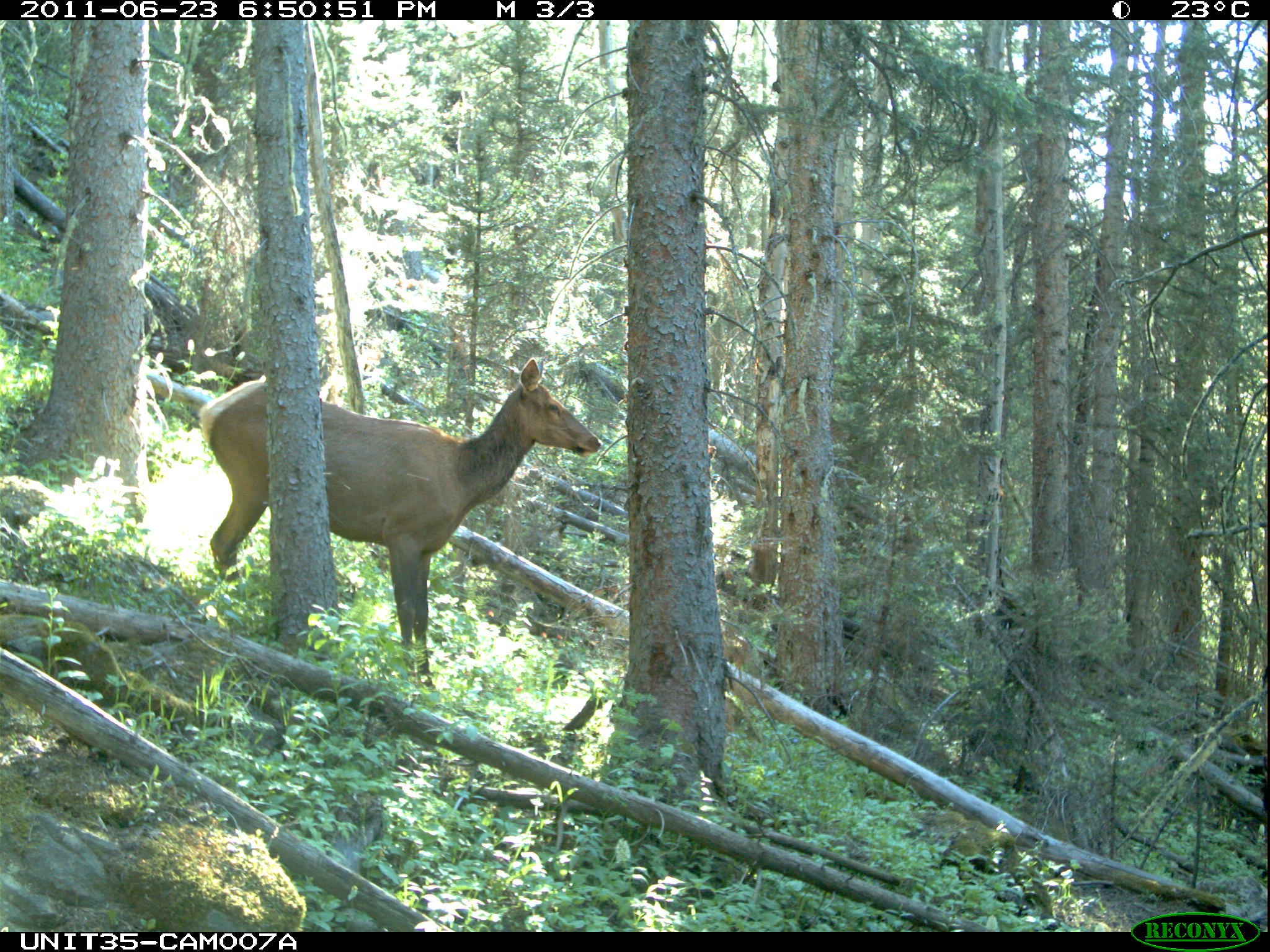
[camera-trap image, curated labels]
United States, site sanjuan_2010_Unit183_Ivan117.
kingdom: Animalia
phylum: Chordata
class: Mammalia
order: Artiodactyla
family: Cervidae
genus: Cervus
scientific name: Cervus elaphus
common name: red deer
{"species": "Cervus elaphus (red deer)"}